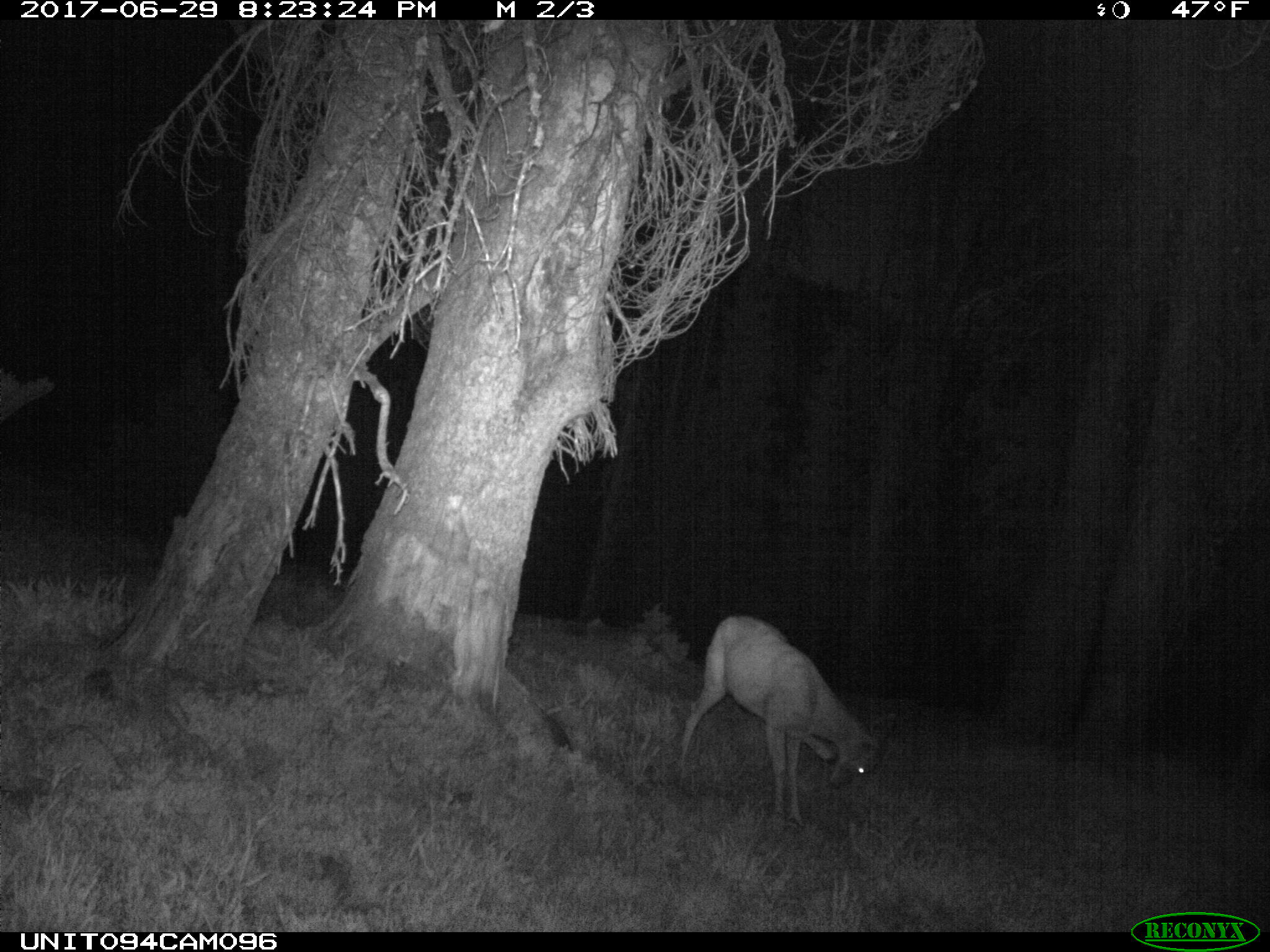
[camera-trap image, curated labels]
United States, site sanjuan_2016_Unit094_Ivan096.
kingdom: Animalia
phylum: Chordata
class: Mammalia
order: Artiodactyla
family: Cervidae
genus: Odocoileus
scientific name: Odocoileus hemionus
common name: mule deer